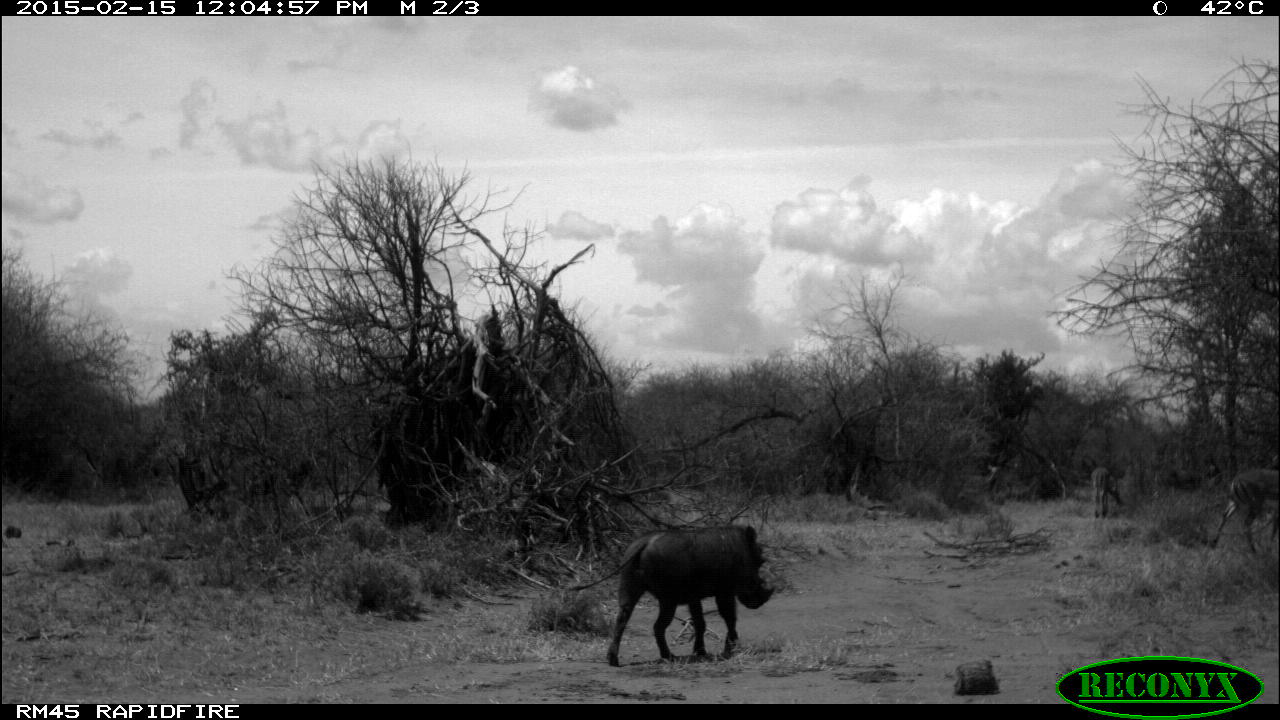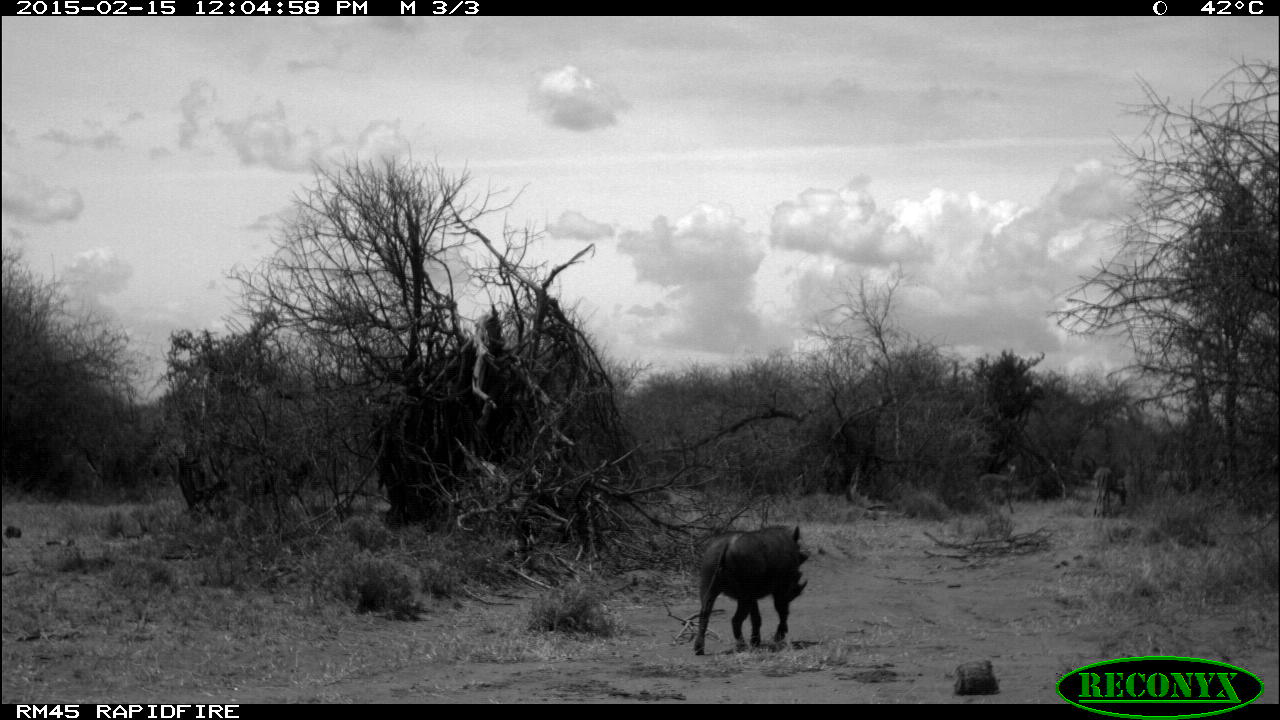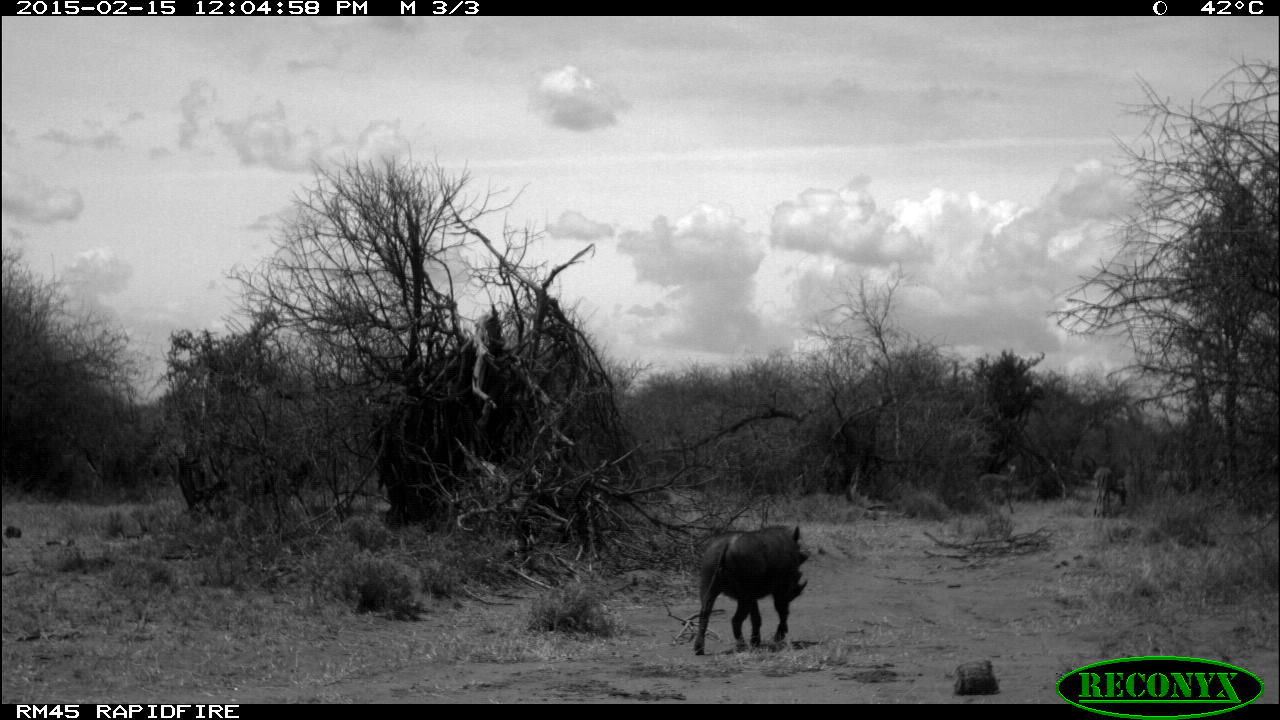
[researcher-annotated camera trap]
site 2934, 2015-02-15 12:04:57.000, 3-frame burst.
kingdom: Animalia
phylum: Chordata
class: Mammalia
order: Artiodactyla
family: Suidae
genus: Phacochoerus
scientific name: Phacochoerus africanus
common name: common warthog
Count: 1.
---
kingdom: Animalia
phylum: Chordata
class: Mammalia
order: Artiodactyla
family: Bovidae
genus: Aepyceros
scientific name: Aepyceros melampus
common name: impala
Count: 3.